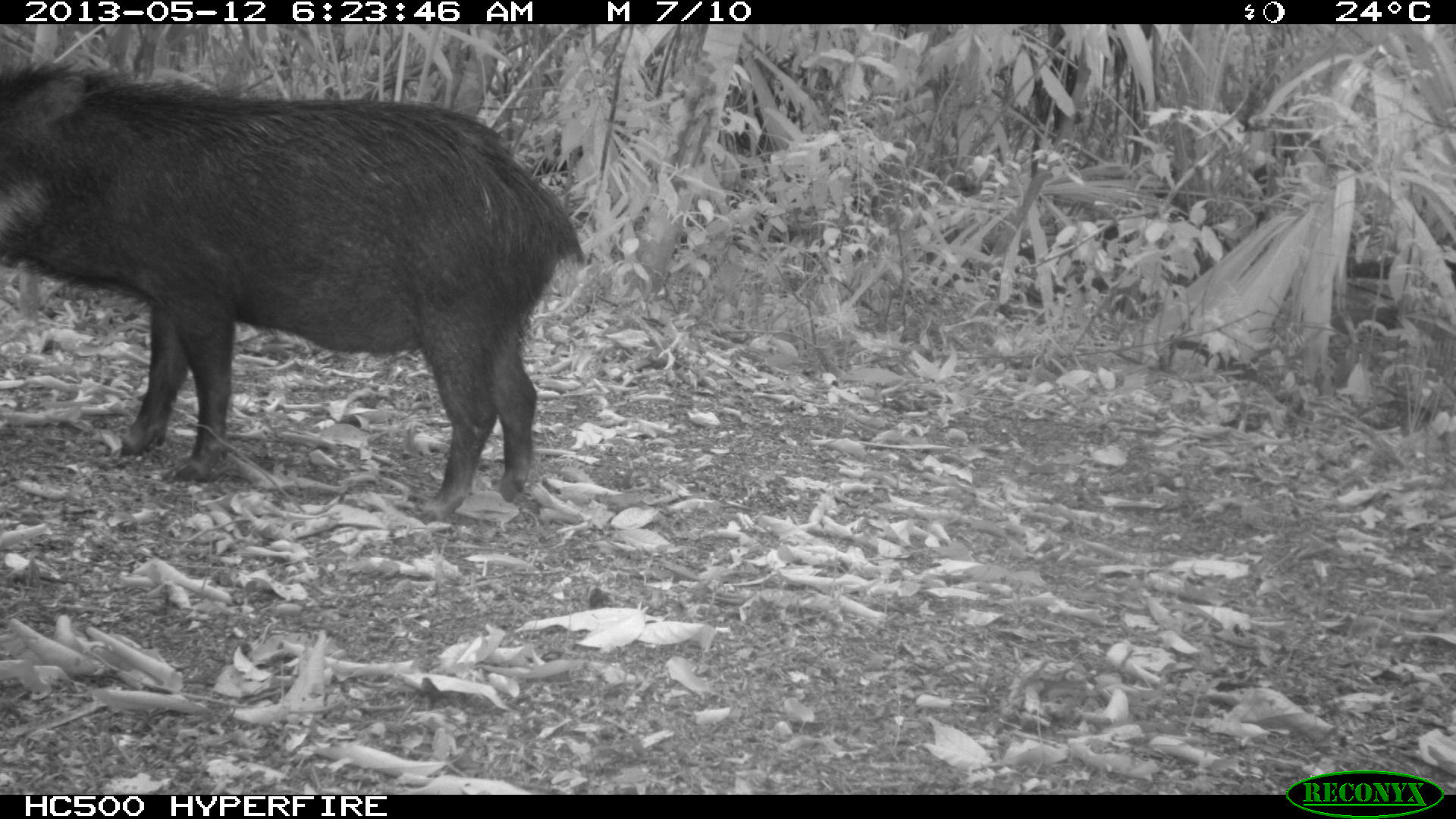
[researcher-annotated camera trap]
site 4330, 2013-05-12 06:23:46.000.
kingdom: Animalia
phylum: Chordata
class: Mammalia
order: Artiodactyla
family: Tayassuidae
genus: Tayassu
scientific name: Tayassu pecari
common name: white-lipped peccary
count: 5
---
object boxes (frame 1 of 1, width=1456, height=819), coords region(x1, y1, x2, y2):
tayassu pecari: region(0, 59, 583, 518)